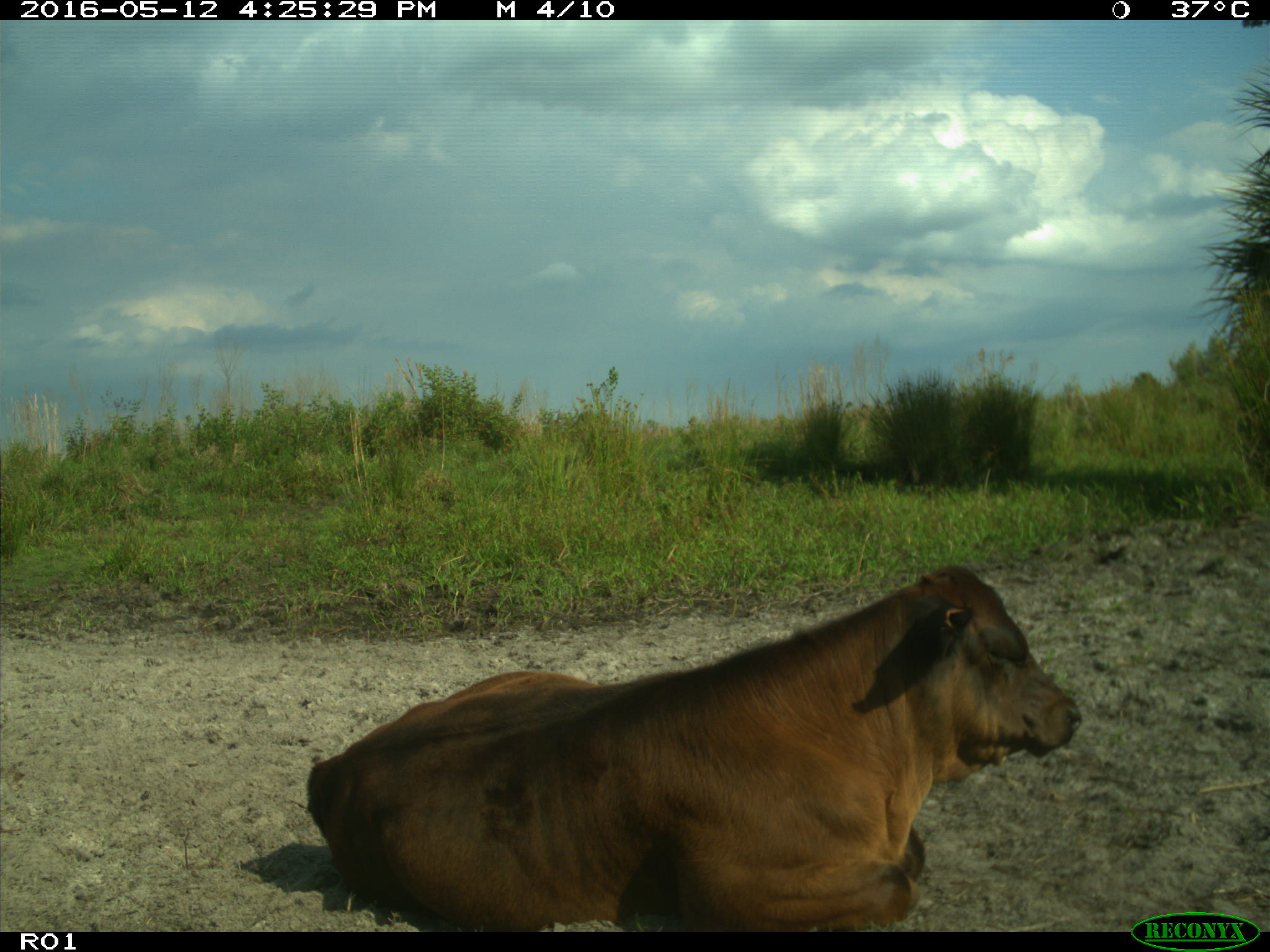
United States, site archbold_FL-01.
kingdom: Animalia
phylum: Chordata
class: Mammalia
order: Artiodactyla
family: Bovidae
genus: Bos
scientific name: Bos taurus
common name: domestic cow